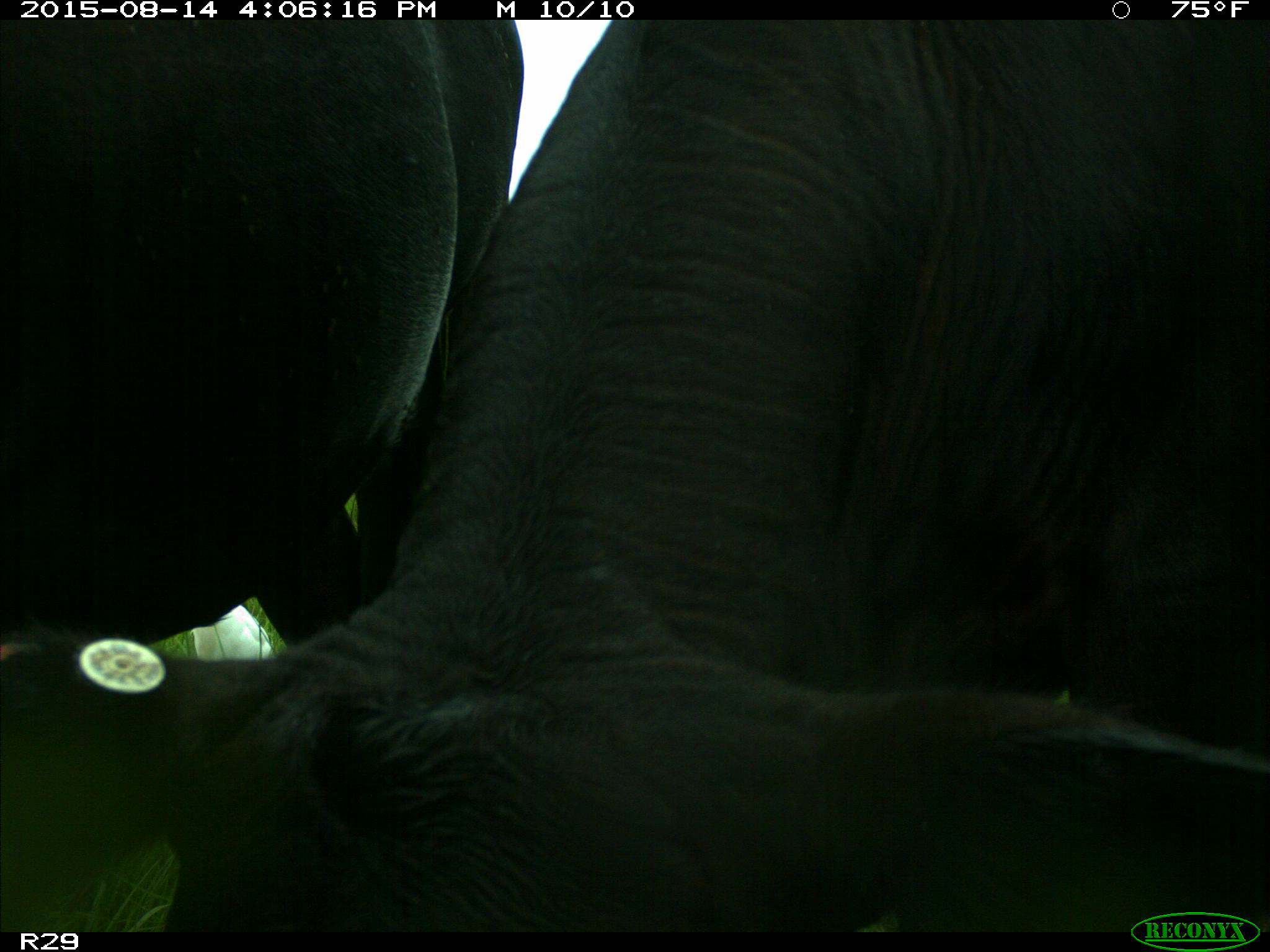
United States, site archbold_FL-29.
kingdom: Animalia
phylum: Chordata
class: Mammalia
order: Artiodactyla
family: Bovidae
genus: Bos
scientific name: Bos taurus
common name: domestic cow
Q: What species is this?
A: Bos taurus (domestic cow).